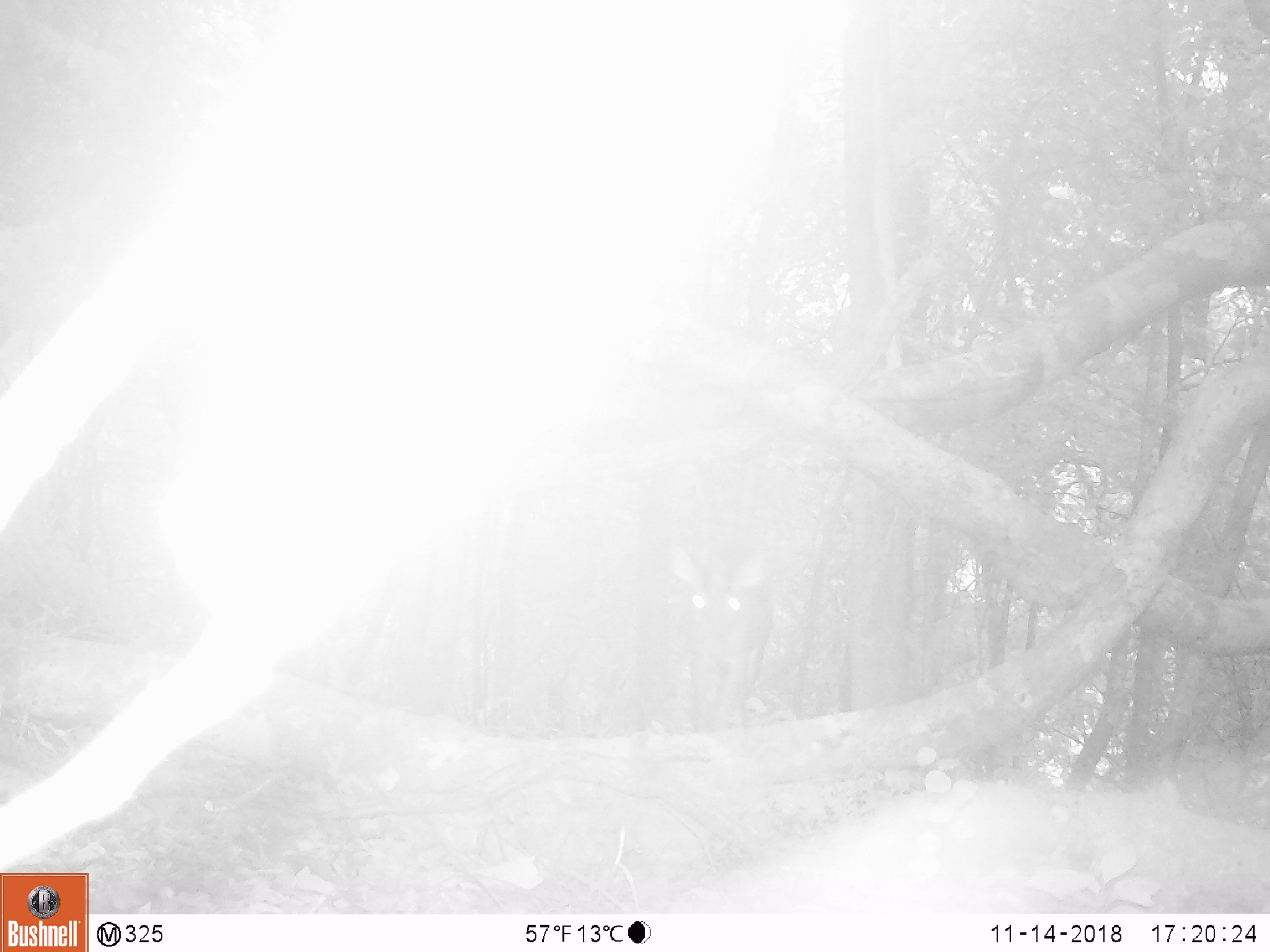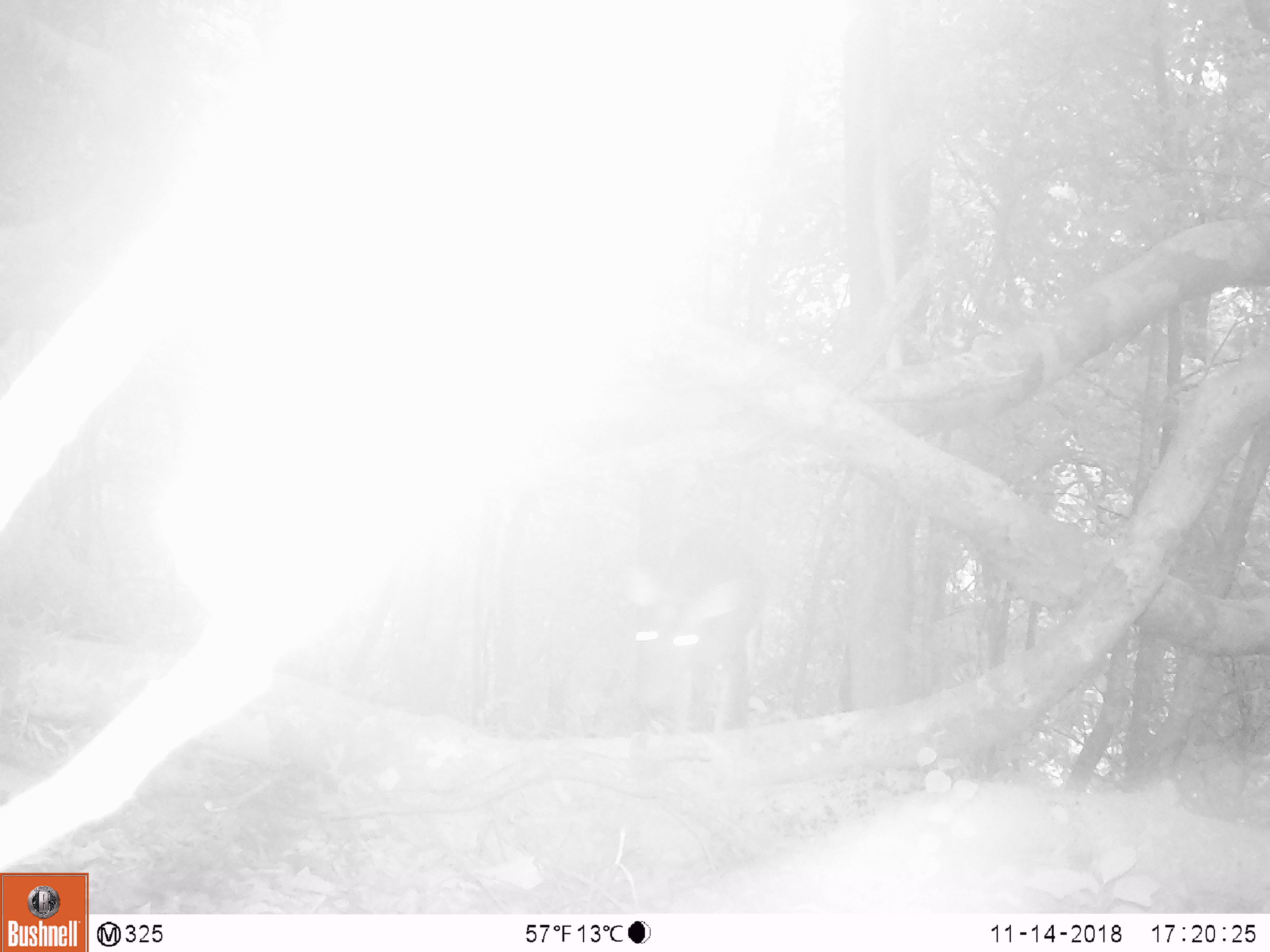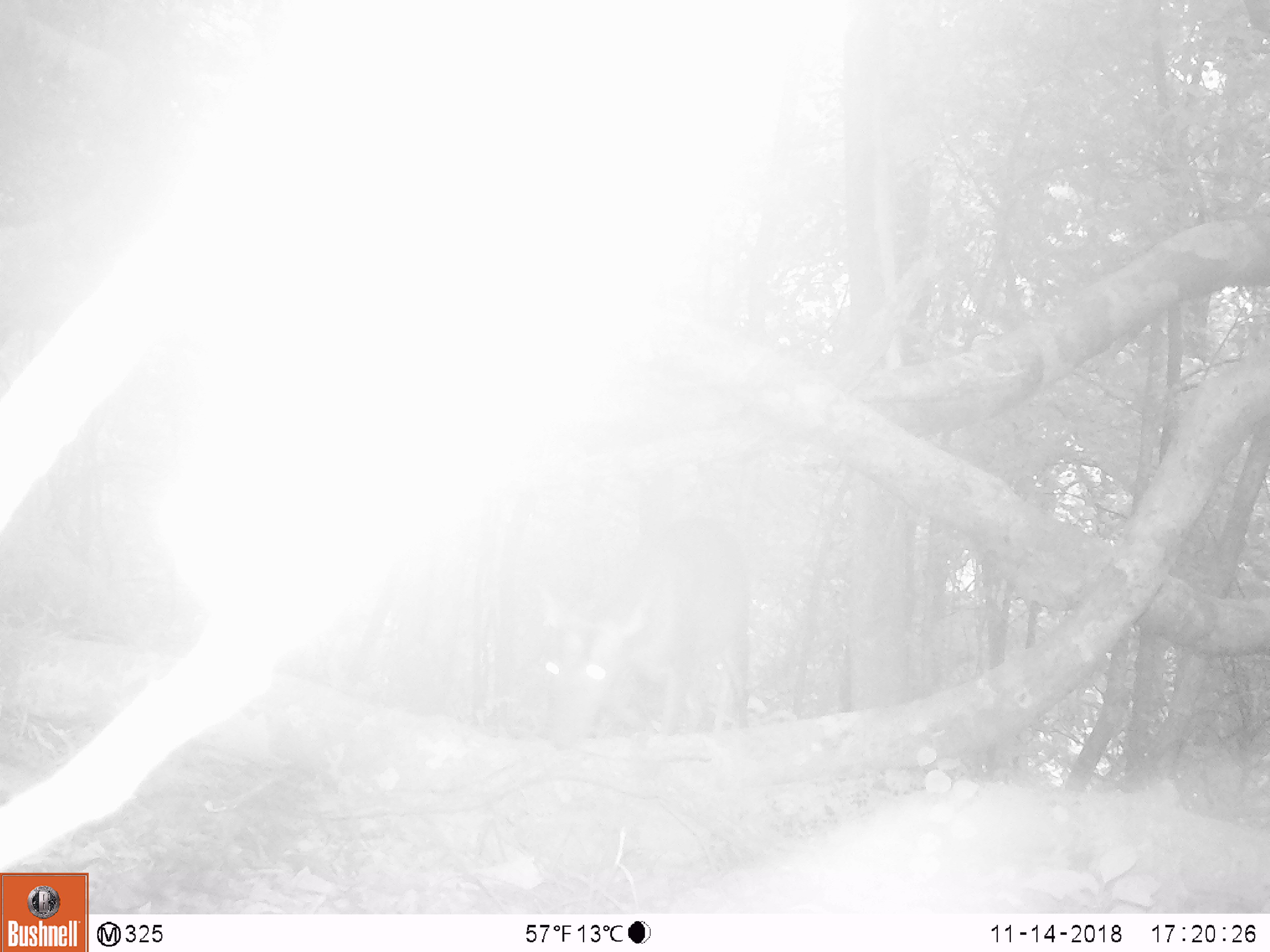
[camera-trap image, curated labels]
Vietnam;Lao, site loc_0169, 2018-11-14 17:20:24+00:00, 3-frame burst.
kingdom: Animalia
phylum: Chordata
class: Mammalia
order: Artiodactyla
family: Cervidae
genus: Muntiacus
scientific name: Muntiacus rooseveltorum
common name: roosevelt's muntjac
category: roosevelts muntjac group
Roosevelts muntjac group (roosevelt's muntjac) (Muntiacus rooseveltorum). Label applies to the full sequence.